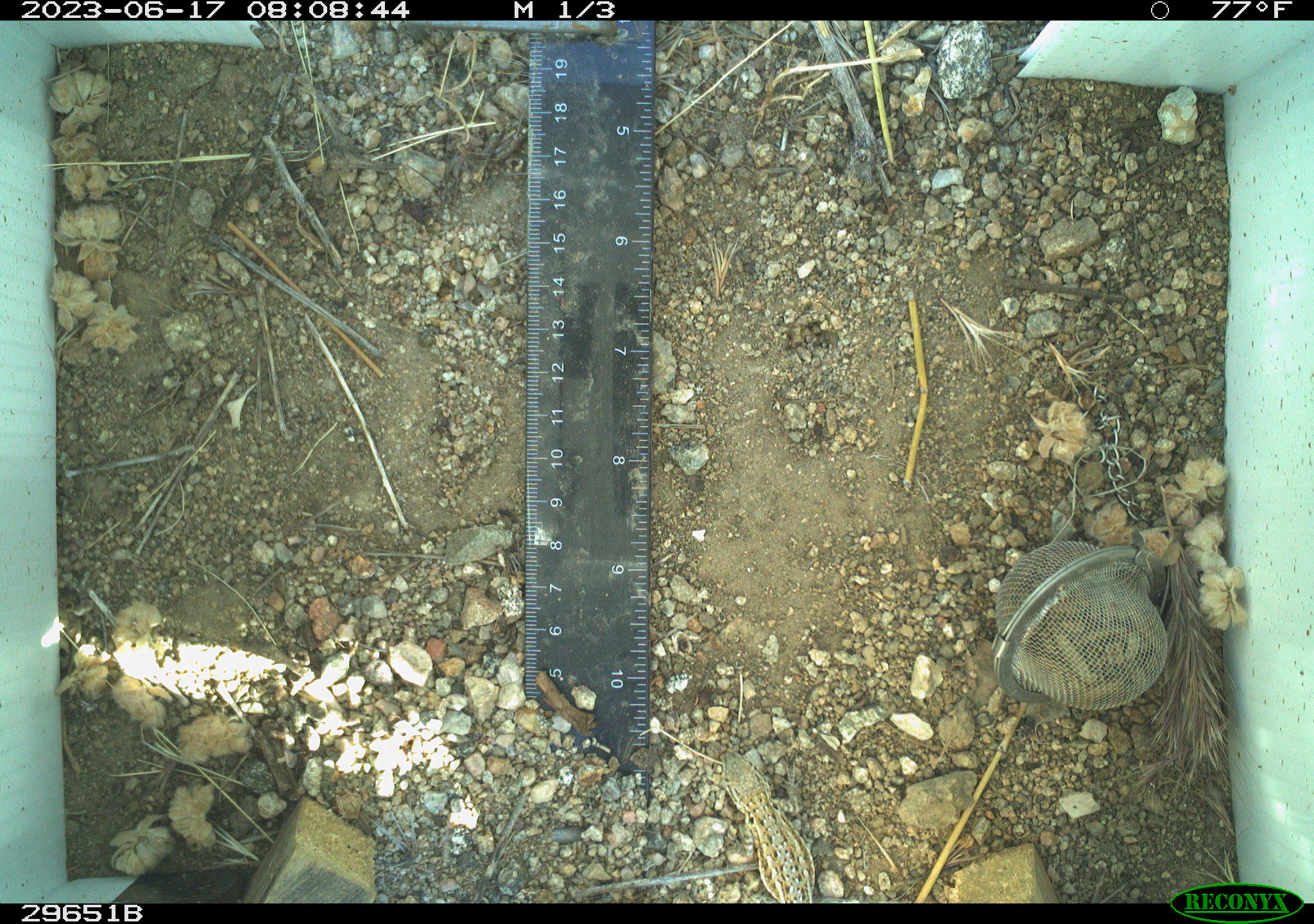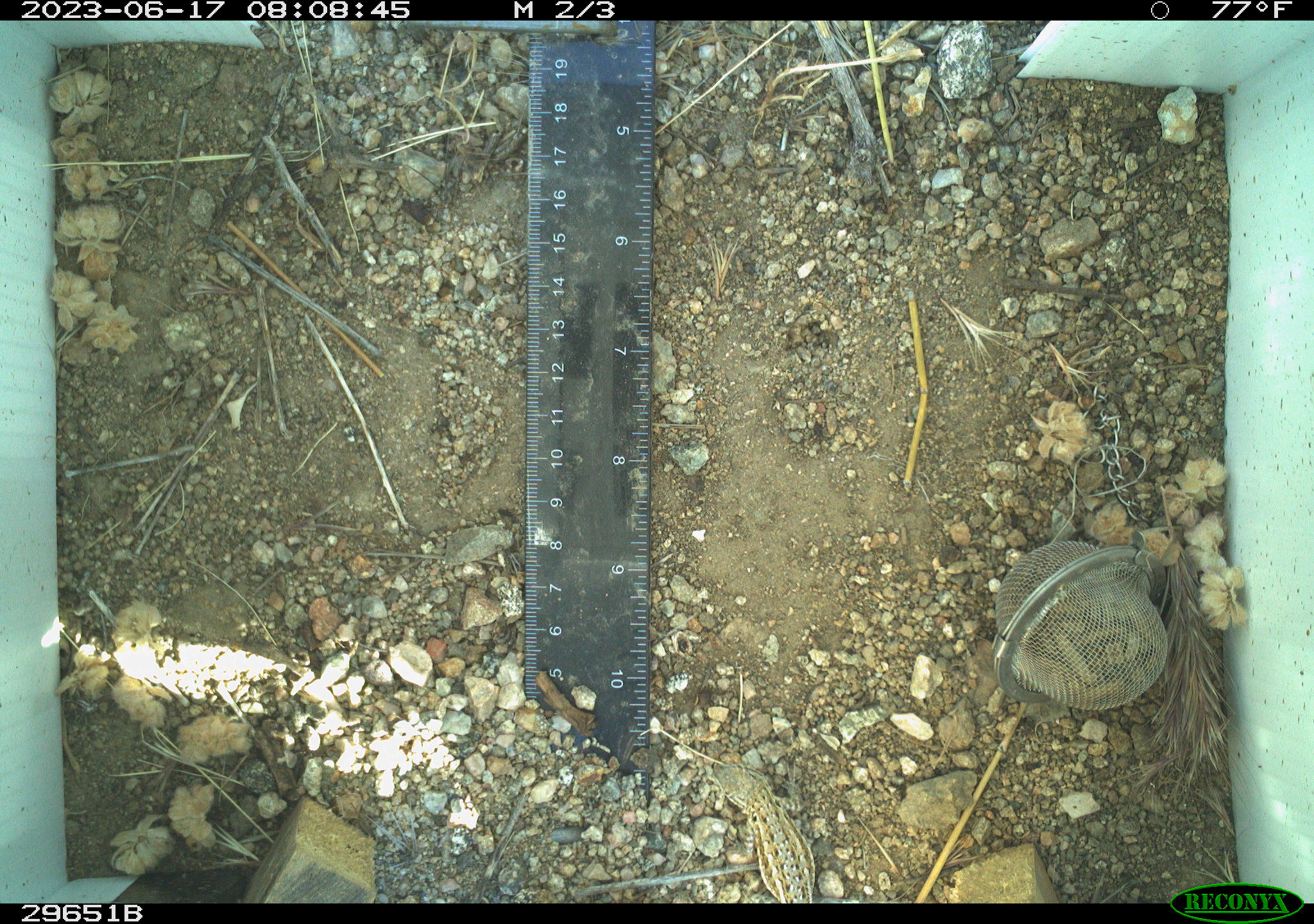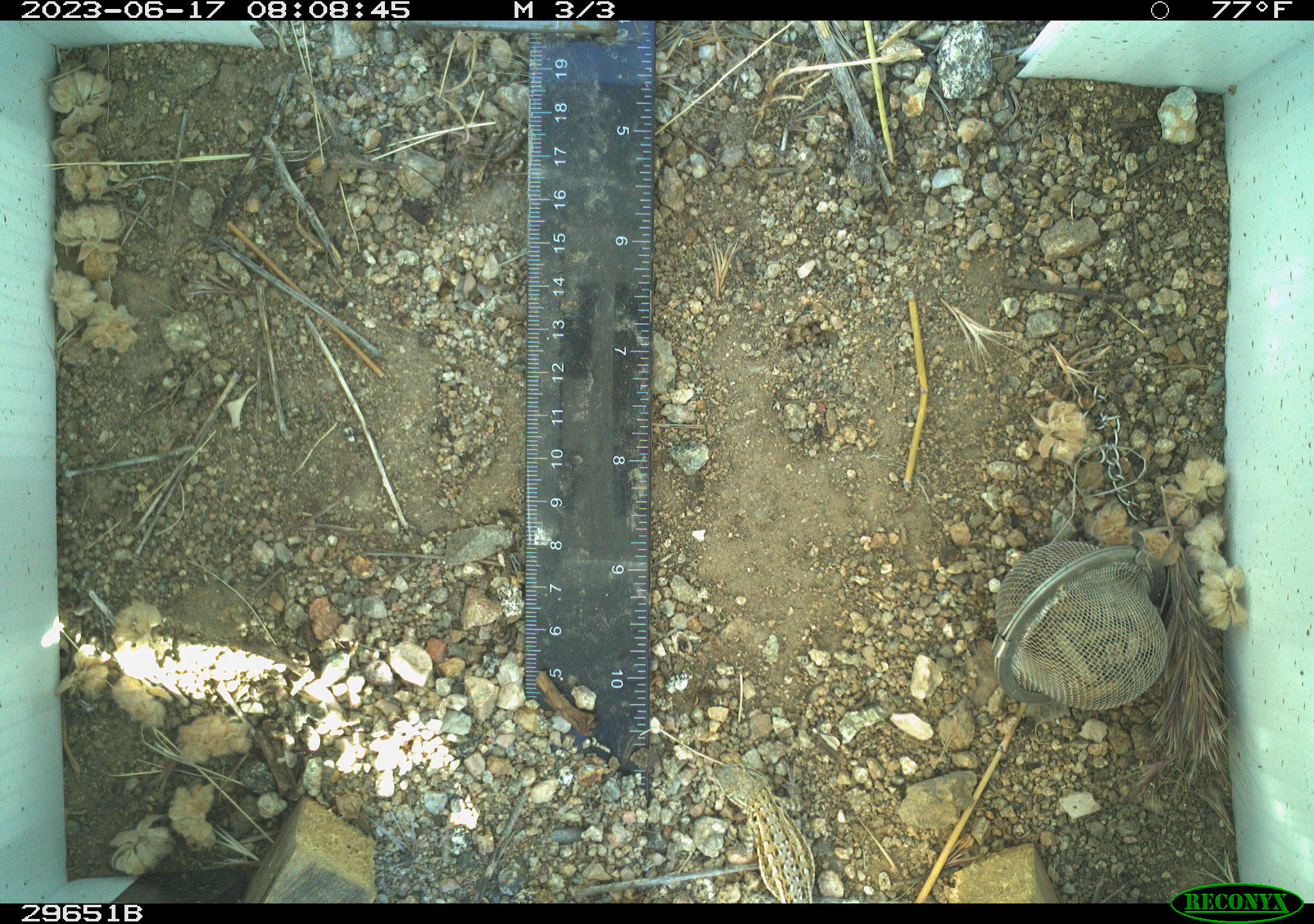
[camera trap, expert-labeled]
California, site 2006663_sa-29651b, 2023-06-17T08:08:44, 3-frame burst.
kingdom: Animalia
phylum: Chordata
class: Reptilia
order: Squamata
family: Phrynosomatidae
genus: Uta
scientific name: Uta stansburiana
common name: common side-blotched lizard